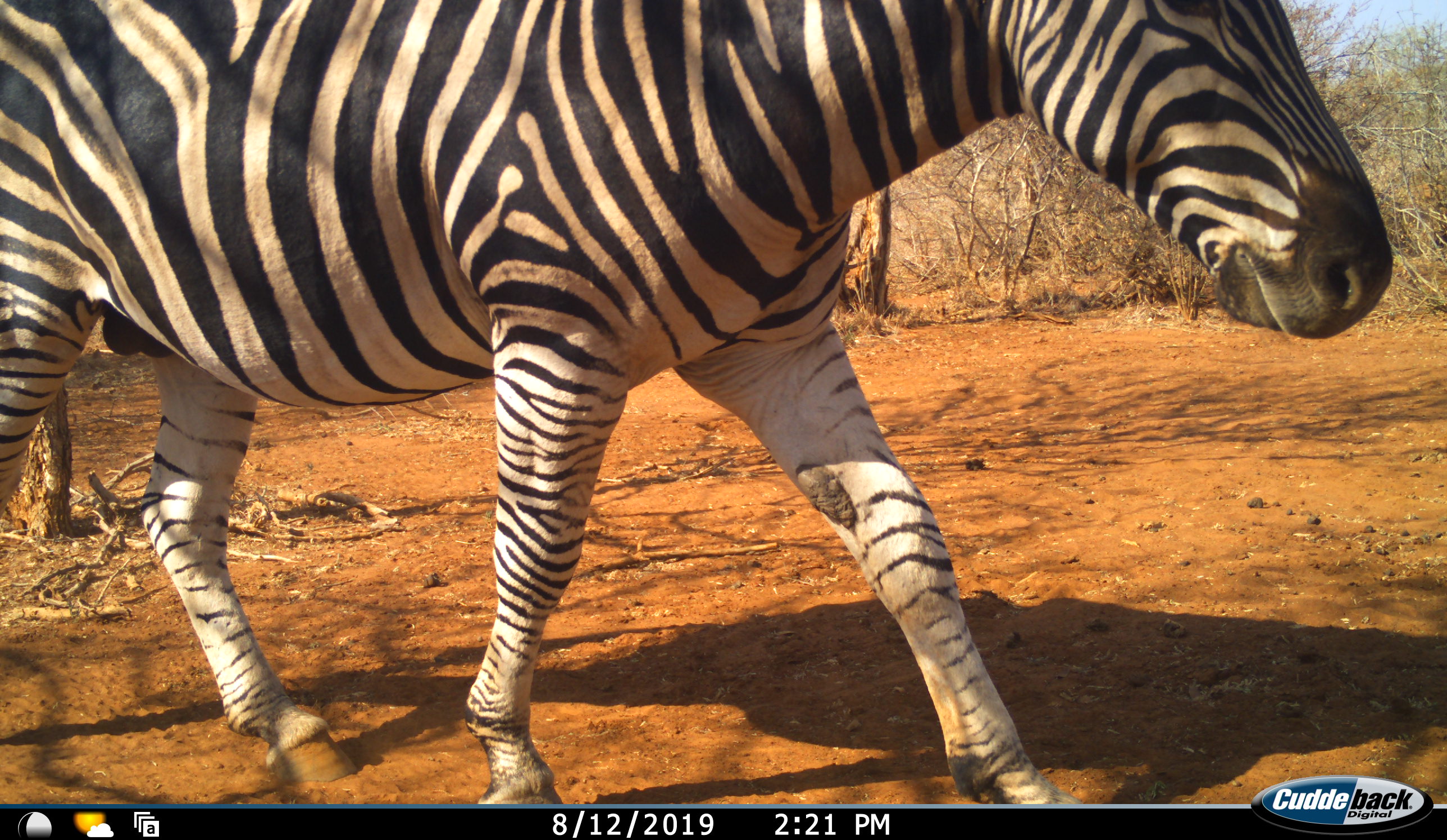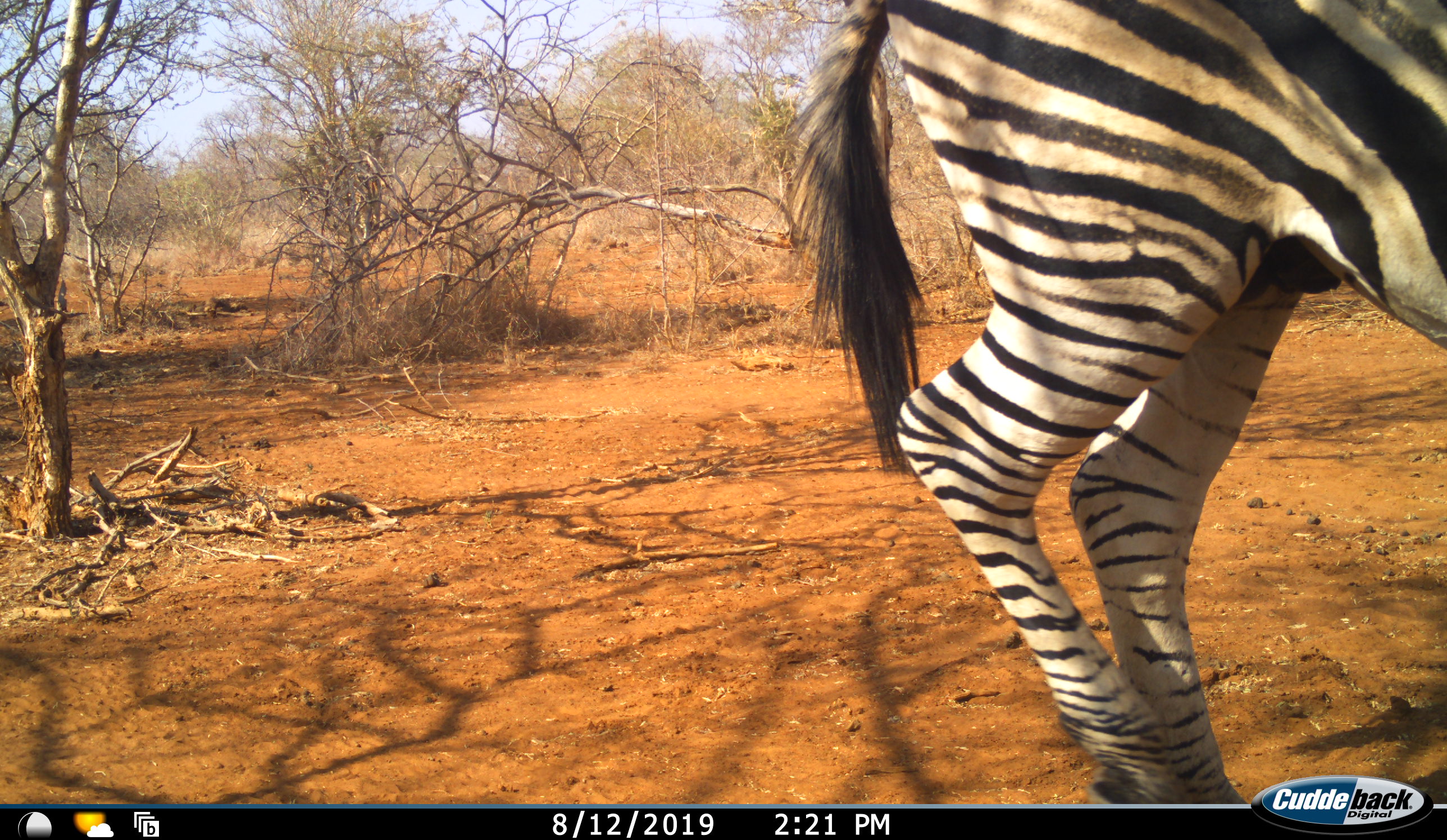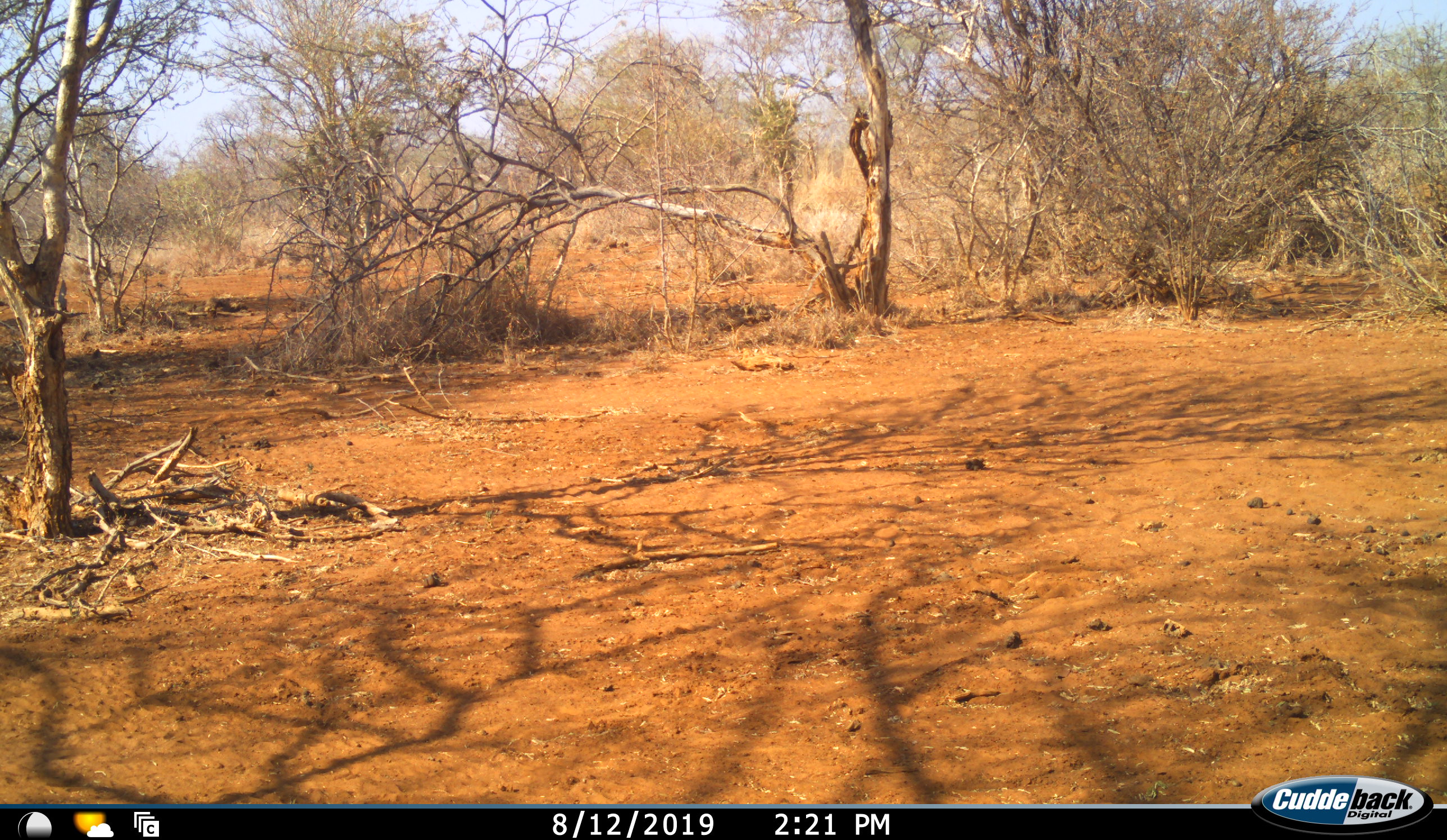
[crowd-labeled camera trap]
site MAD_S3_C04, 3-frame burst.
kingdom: Animalia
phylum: Chordata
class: Mammalia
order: Perissodactyla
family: Equidae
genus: Equus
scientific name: Equus quagga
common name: plains zebra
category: zebraplains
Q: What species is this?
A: Zebraplains (plains zebra) (Equus quagga).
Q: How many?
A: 1.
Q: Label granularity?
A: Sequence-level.